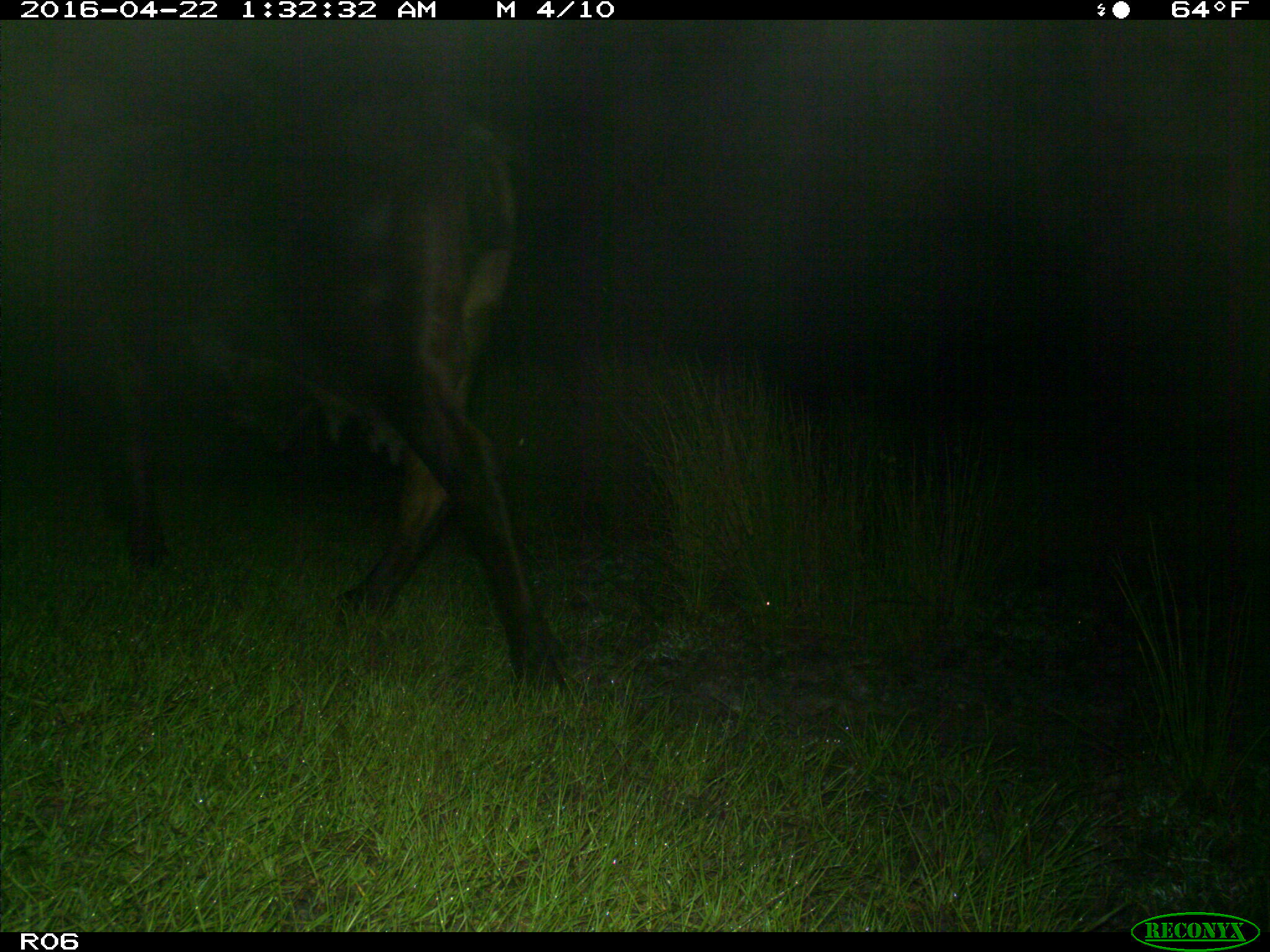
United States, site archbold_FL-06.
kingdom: Animalia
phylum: Chordata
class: Mammalia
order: Artiodactyla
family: Bovidae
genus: Bos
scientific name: Bos taurus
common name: domestic cow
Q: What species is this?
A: Bos taurus (domestic cow).